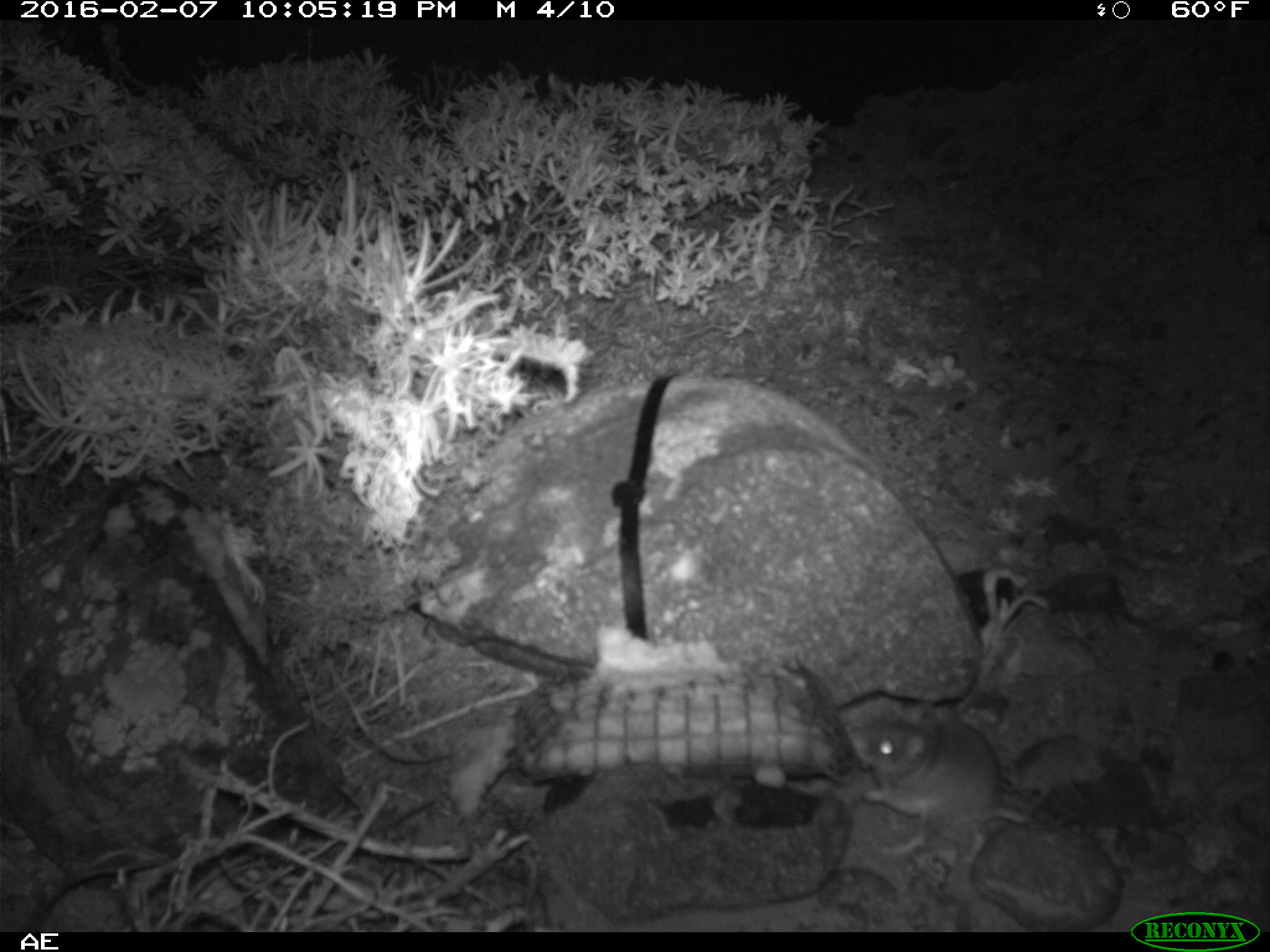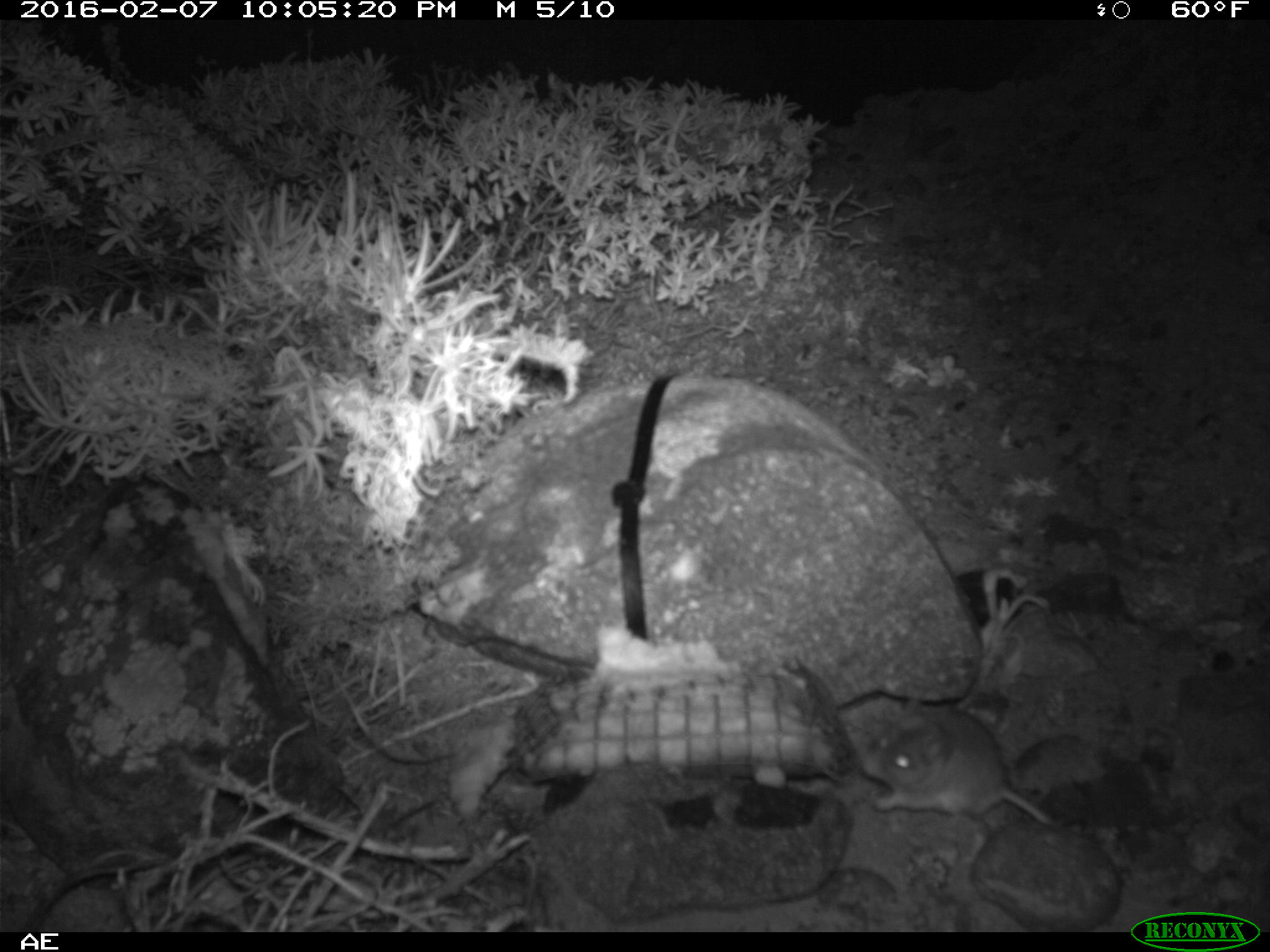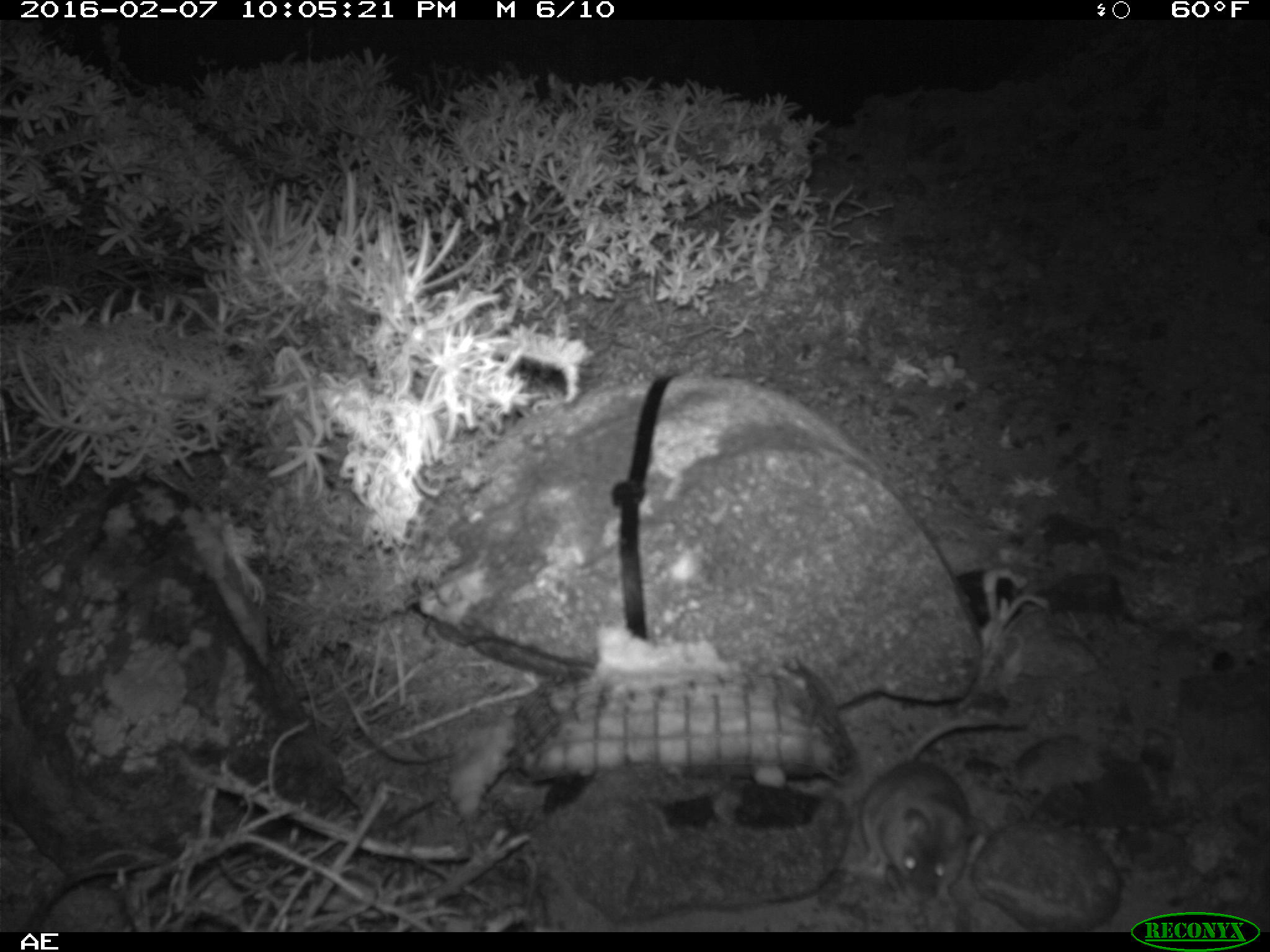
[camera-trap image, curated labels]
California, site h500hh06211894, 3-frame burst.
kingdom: Animalia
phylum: Chordata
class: Mammalia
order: Rodentia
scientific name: Rodentia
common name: rodent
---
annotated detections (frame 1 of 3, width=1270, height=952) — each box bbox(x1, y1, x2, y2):
rodent: bbox(855, 710, 1032, 850)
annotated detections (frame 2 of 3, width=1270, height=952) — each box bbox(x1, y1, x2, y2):
rodent: bbox(860, 708, 1059, 826)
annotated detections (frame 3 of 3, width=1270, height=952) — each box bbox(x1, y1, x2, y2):
rodent: bbox(849, 714, 1036, 917)